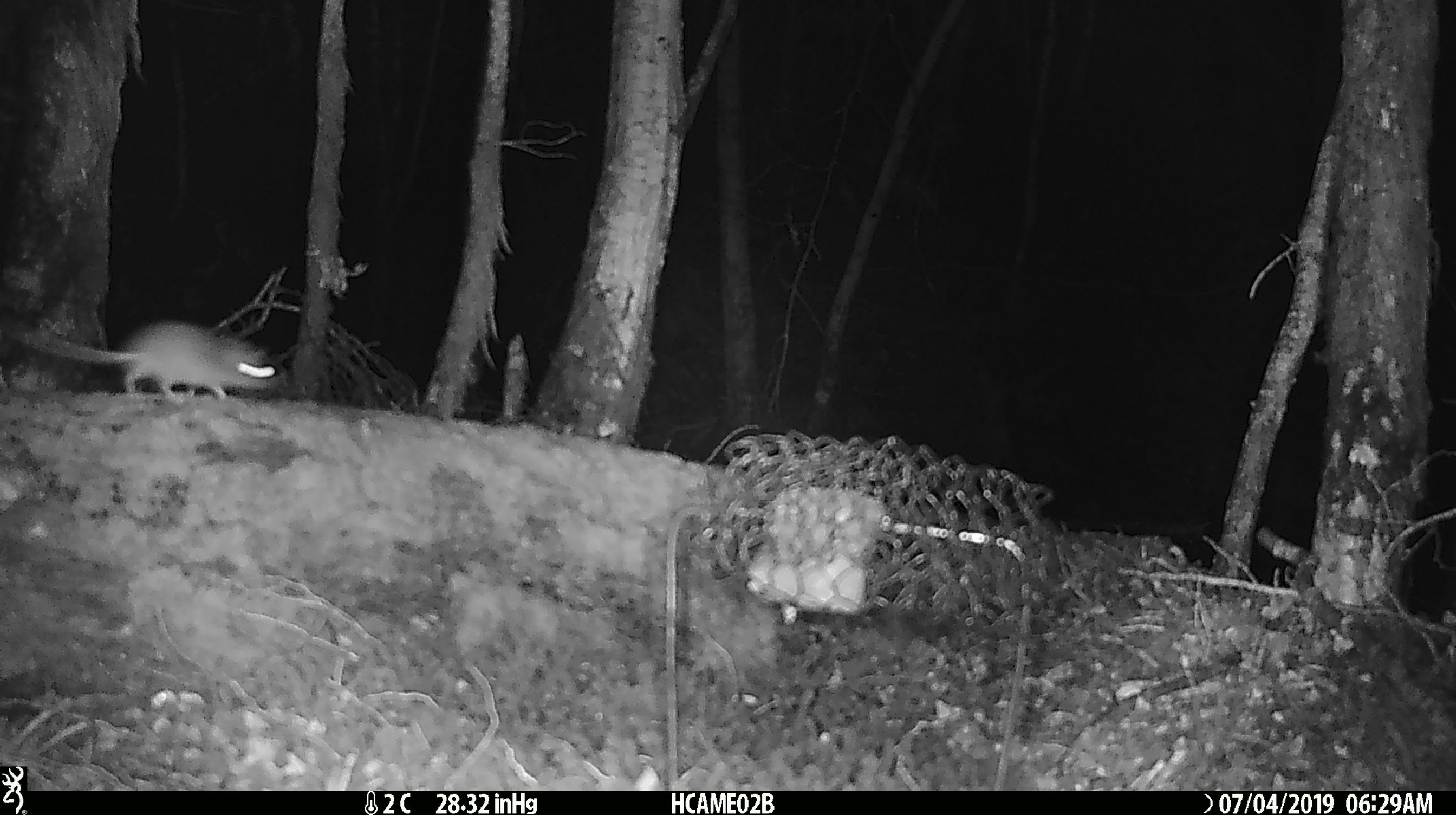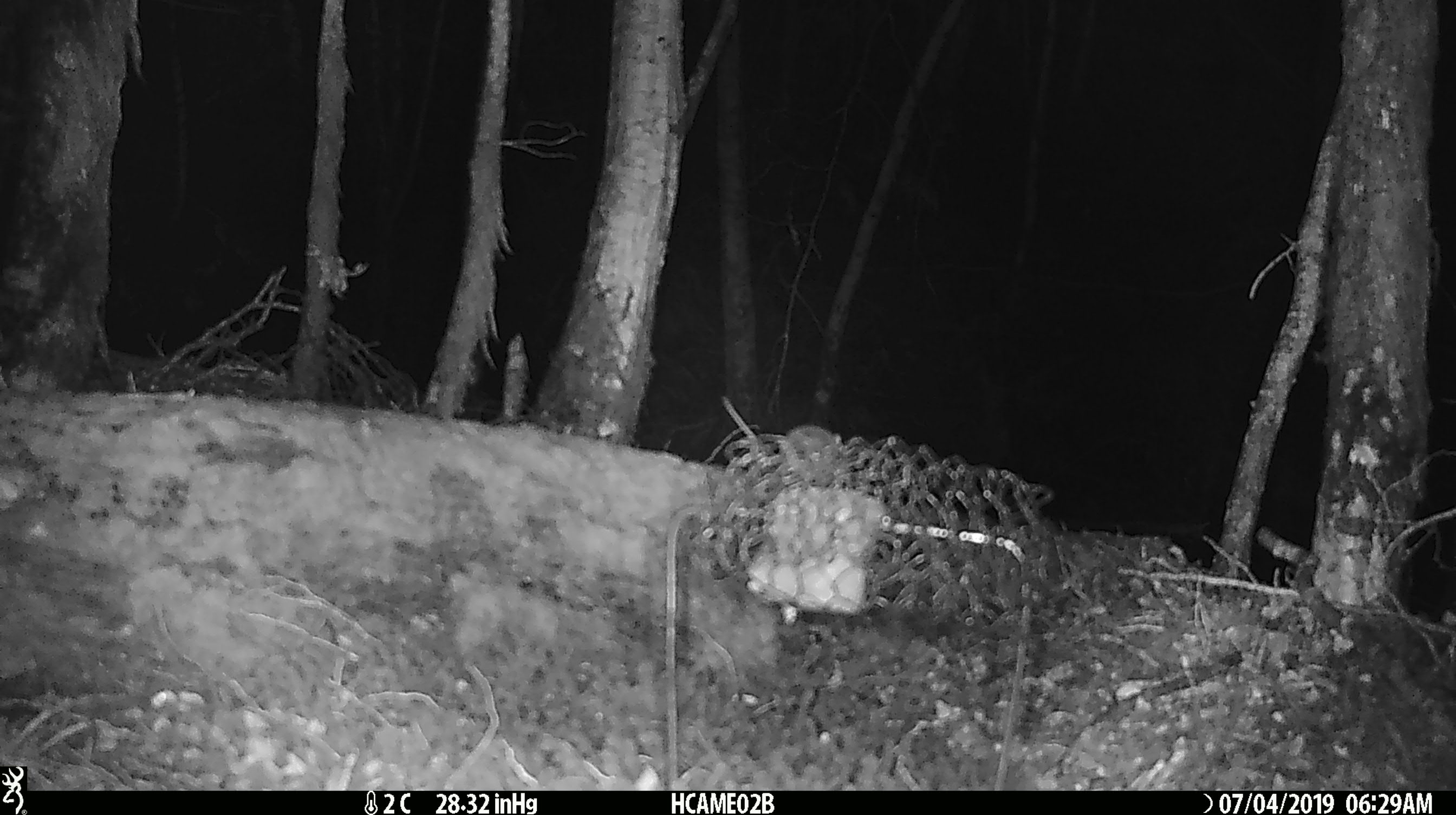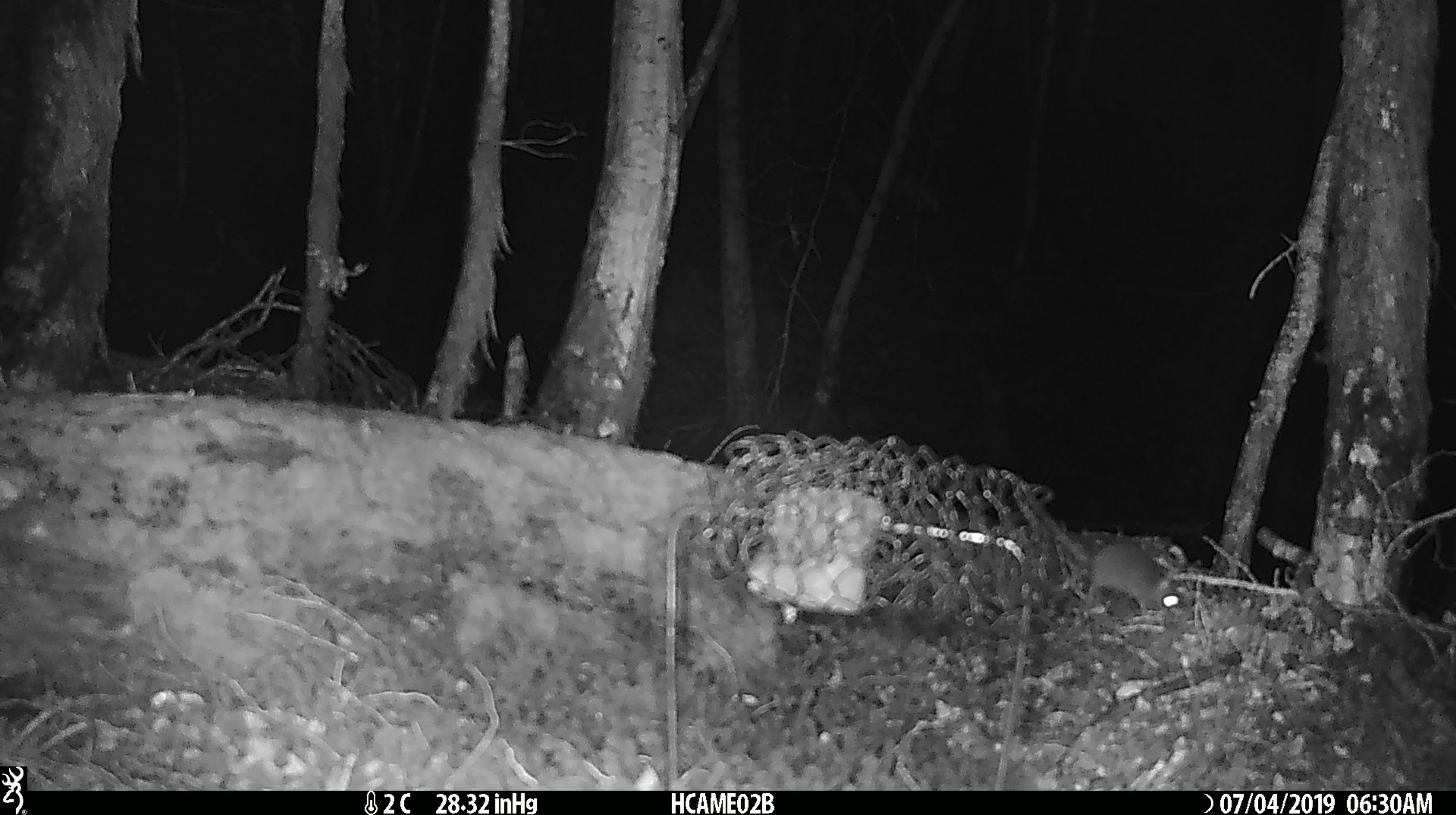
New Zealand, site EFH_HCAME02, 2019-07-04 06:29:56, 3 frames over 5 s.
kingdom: Animalia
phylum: Chordata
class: Mammalia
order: Rodentia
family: Muridae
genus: Mus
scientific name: Mus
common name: mouse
Mouse (Mus).